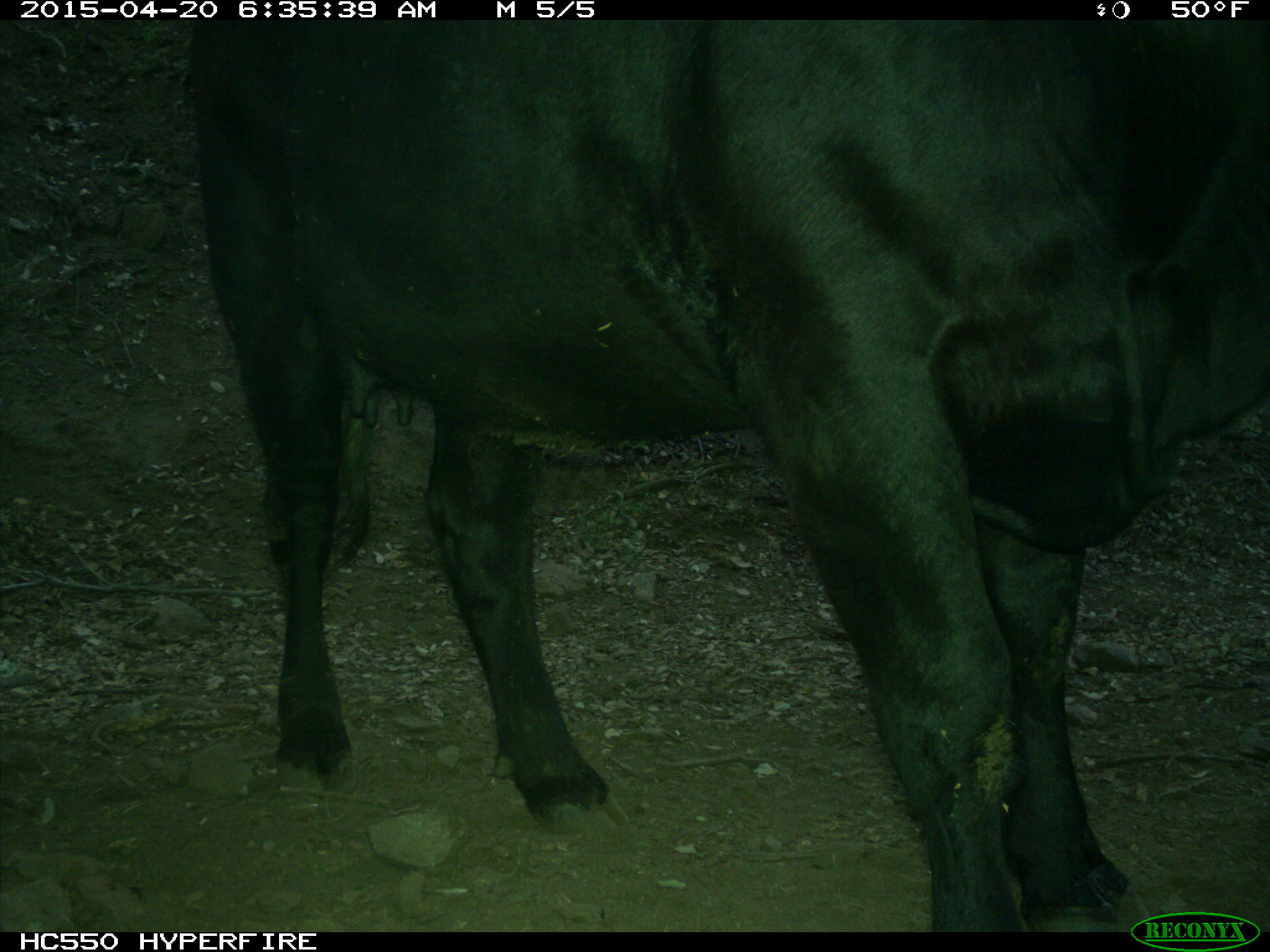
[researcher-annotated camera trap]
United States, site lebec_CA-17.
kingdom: Animalia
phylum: Chordata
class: Mammalia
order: Artiodactyla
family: Bovidae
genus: Bos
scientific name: Bos taurus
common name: domestic cow